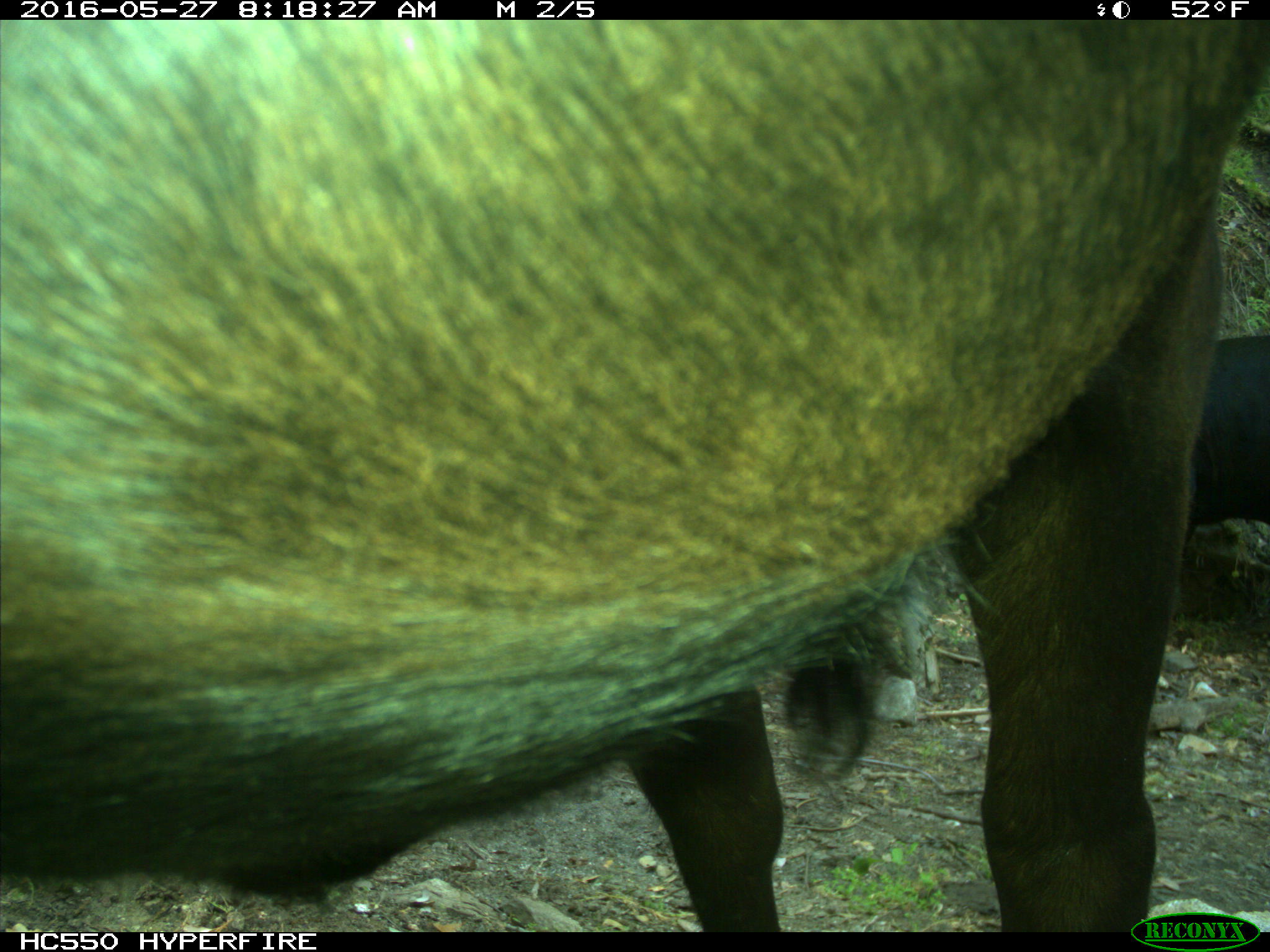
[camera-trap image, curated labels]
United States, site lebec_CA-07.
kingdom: Animalia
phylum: Chordata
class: Mammalia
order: Artiodactyla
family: Bovidae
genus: Bos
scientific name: Bos taurus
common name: domestic cow